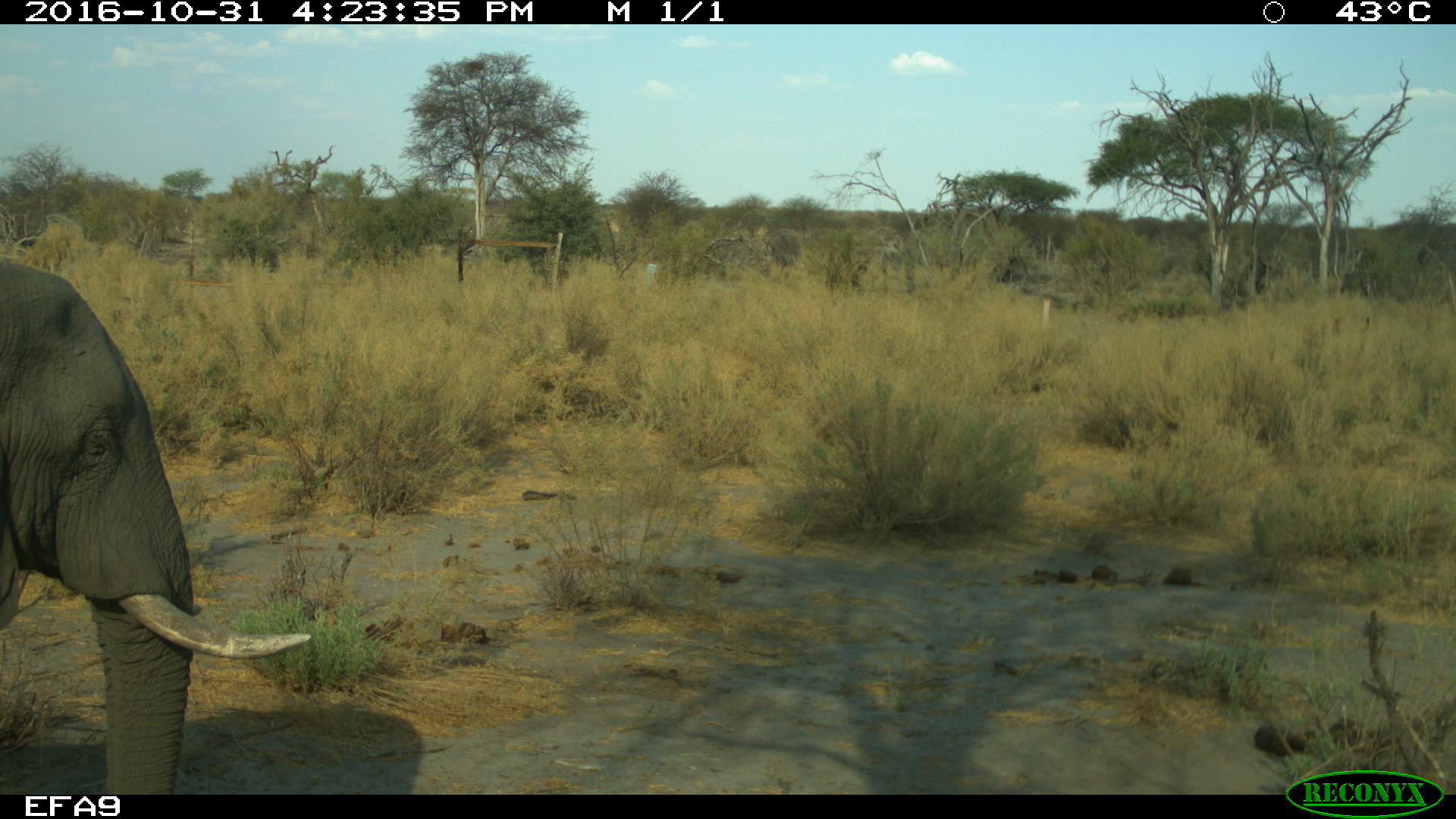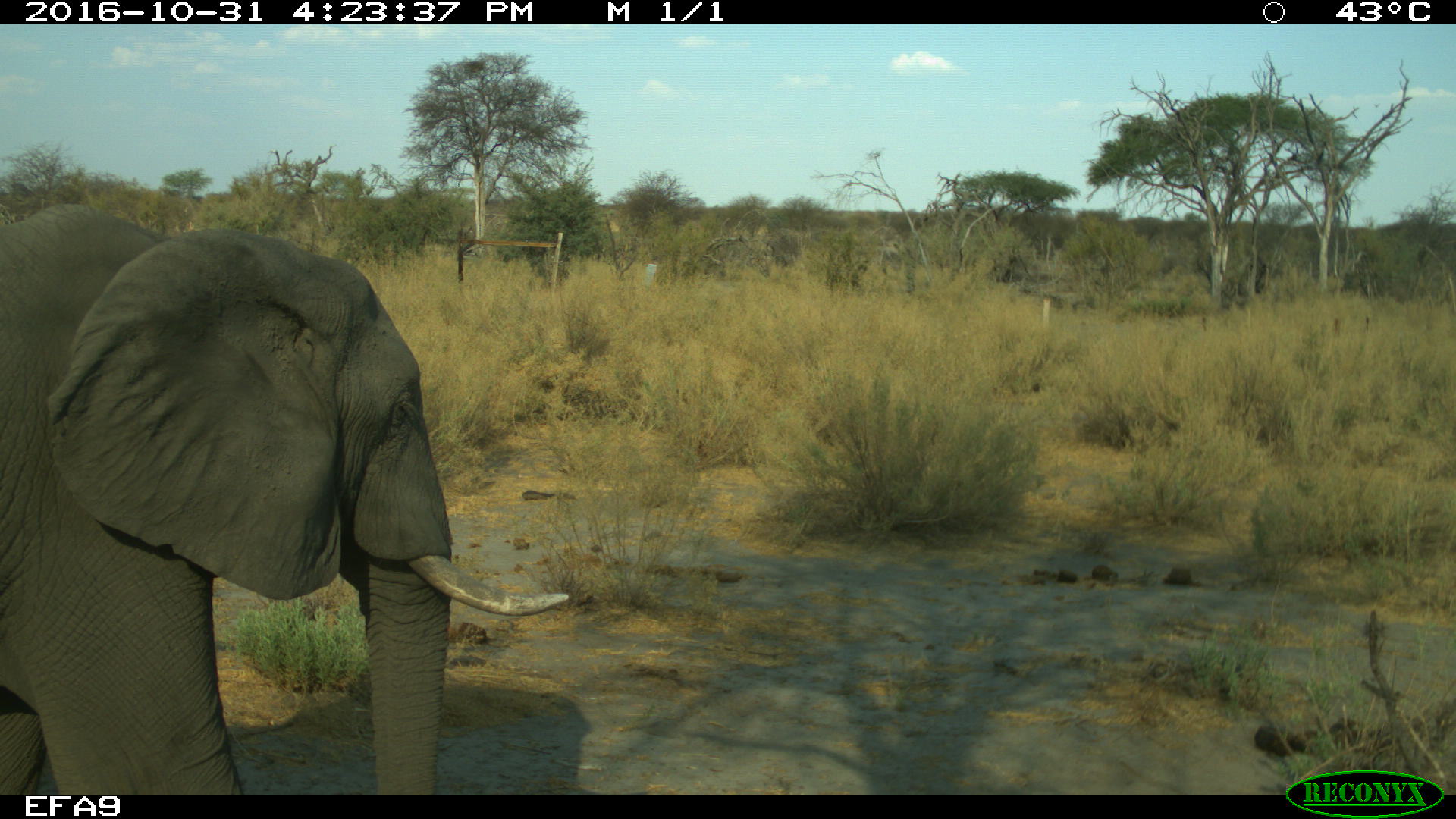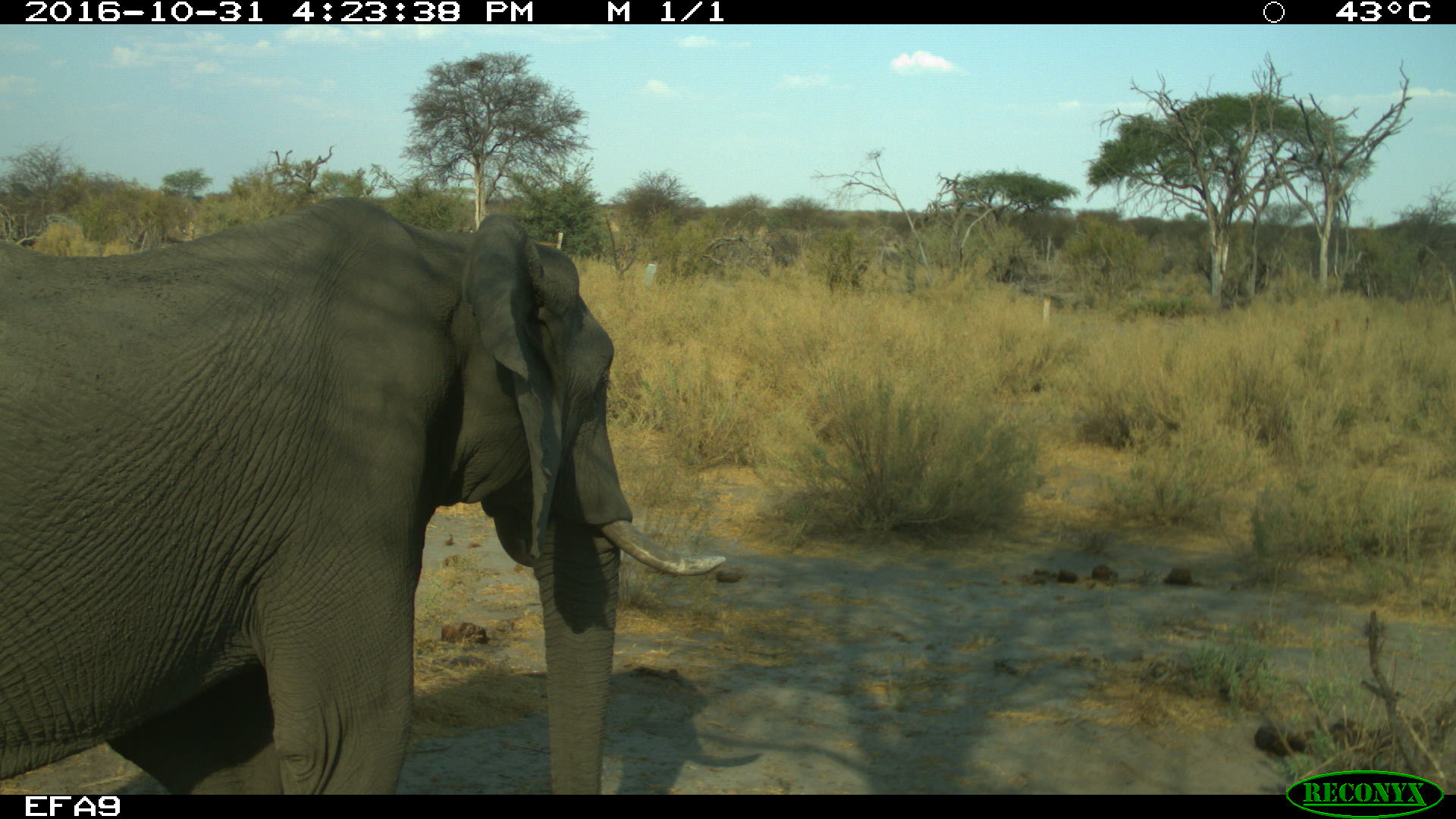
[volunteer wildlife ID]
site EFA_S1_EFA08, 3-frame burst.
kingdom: Animalia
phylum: Chordata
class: Mammalia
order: Proboscidea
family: Elephantidae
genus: Loxodonta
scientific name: Loxodonta africana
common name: african bush elephant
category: elephant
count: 1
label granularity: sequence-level